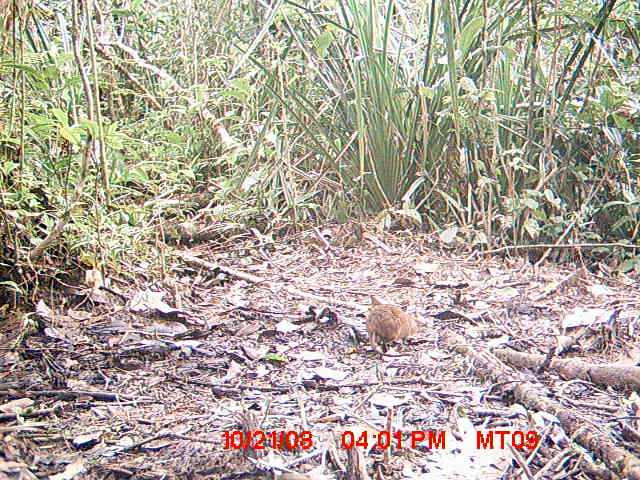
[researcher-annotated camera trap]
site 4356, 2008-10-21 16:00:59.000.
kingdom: Animalia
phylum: Chordata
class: Aves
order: Cuculiformes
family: Cuculidae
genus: Coua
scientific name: Coua serriana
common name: red-breasted coua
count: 1